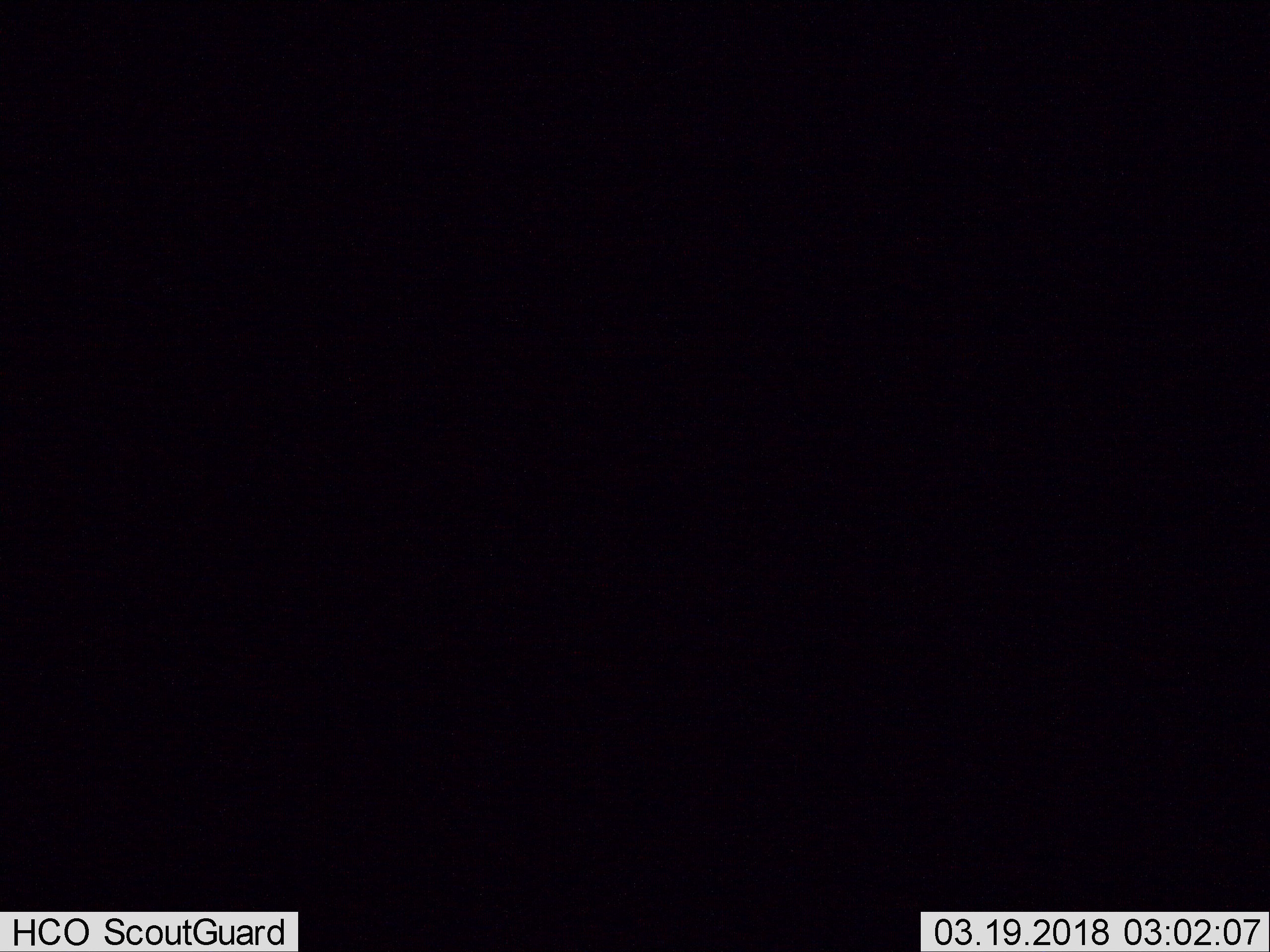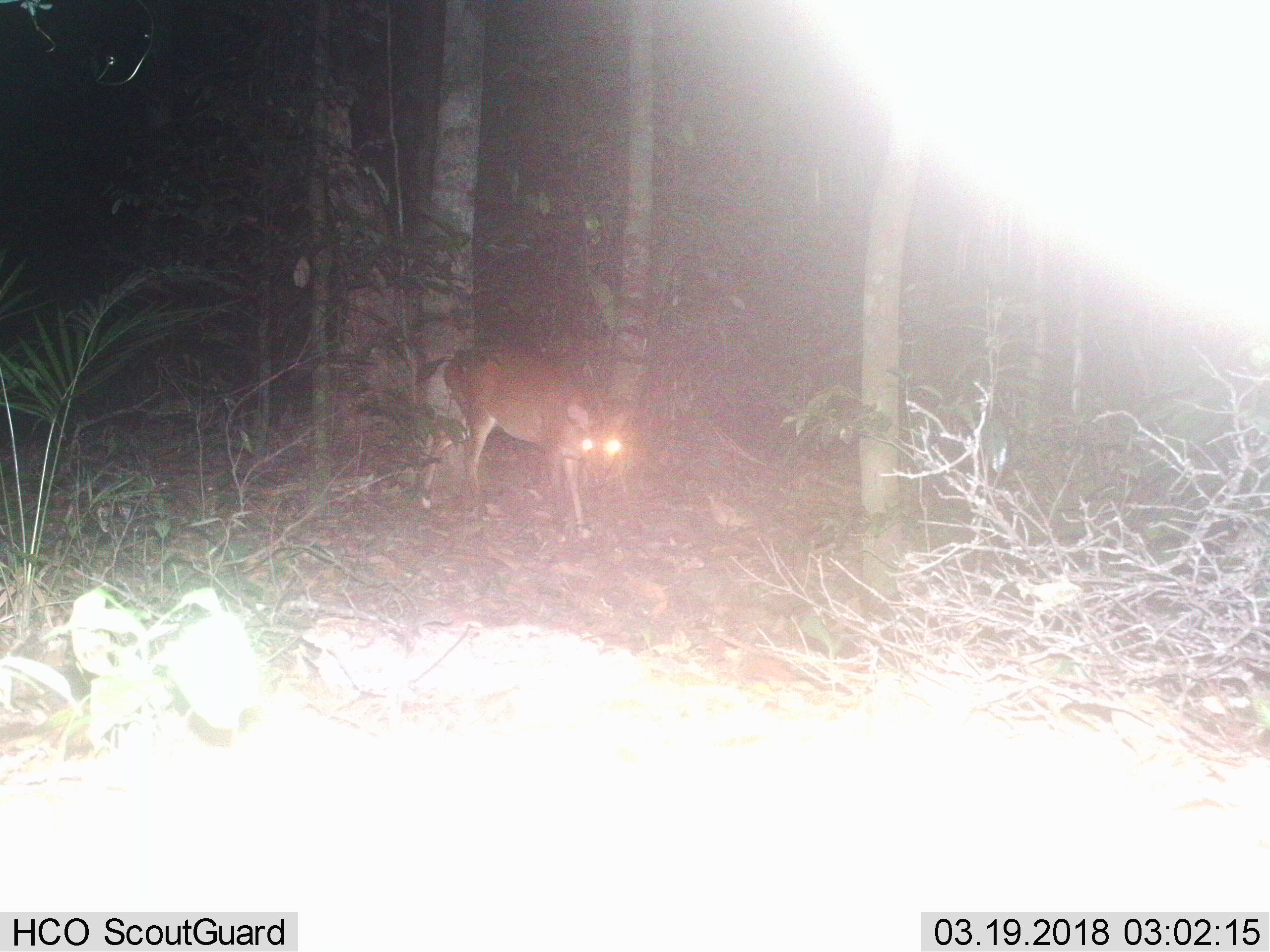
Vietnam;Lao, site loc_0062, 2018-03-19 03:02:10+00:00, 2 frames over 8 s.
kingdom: Animalia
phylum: Chordata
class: Mammalia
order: Artiodactyla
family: Cervidae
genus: Muntiacus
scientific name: Muntiacus vuquangensis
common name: large-antlered muntjac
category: large antlered muntjac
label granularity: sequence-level